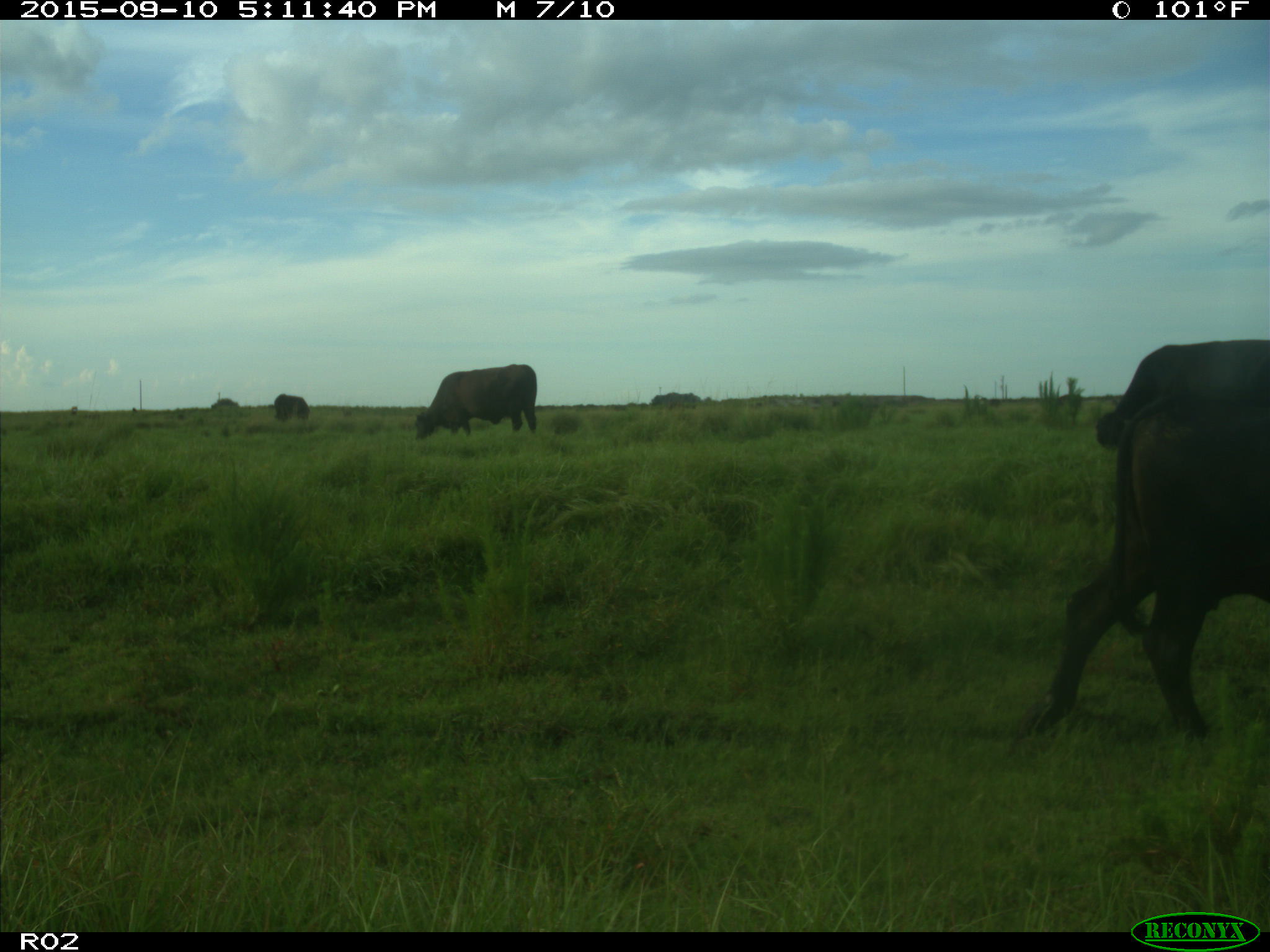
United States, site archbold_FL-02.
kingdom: Animalia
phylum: Chordata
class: Mammalia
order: Artiodactyla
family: Bovidae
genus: Bos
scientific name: Bos taurus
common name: domestic cow